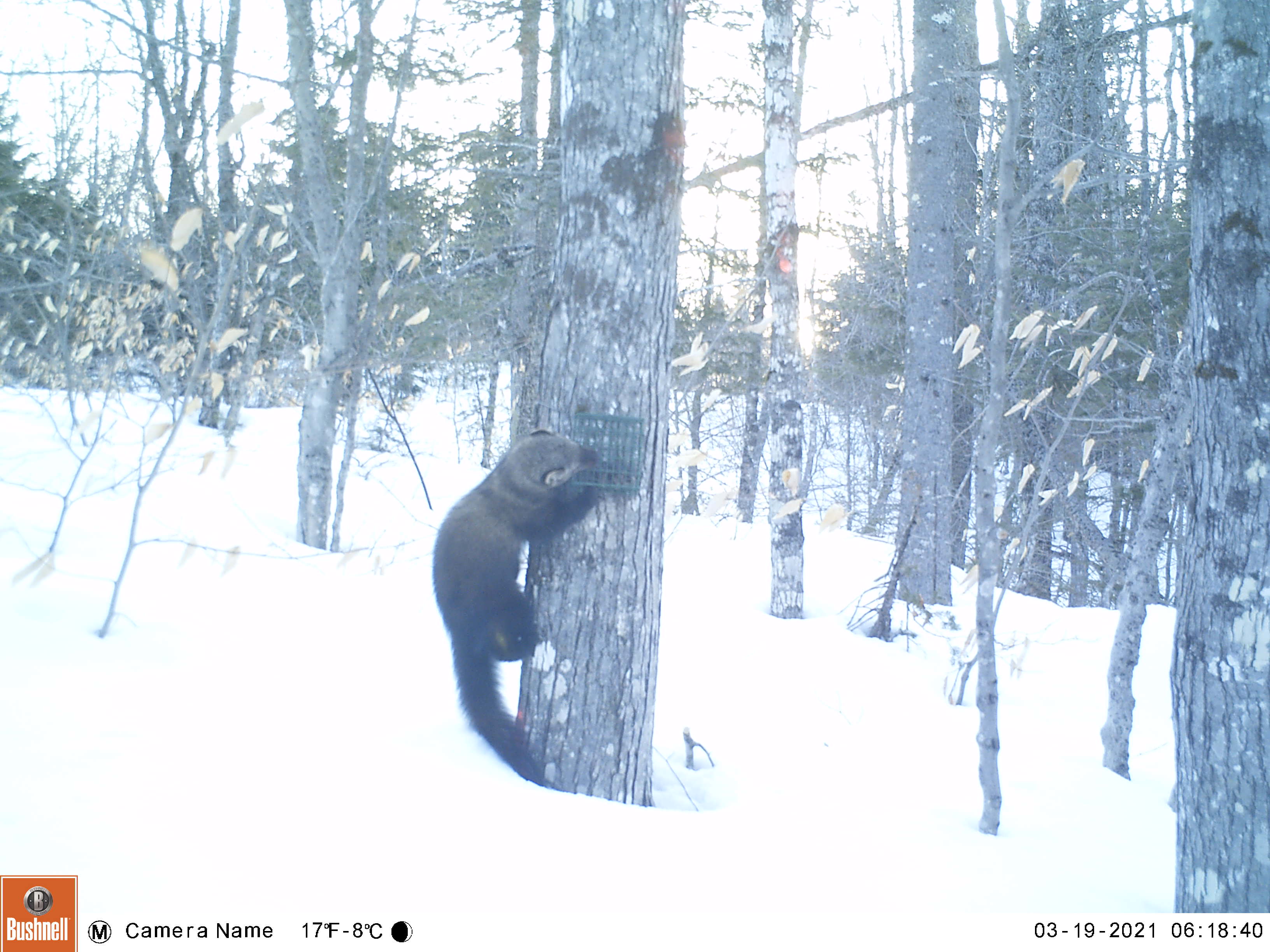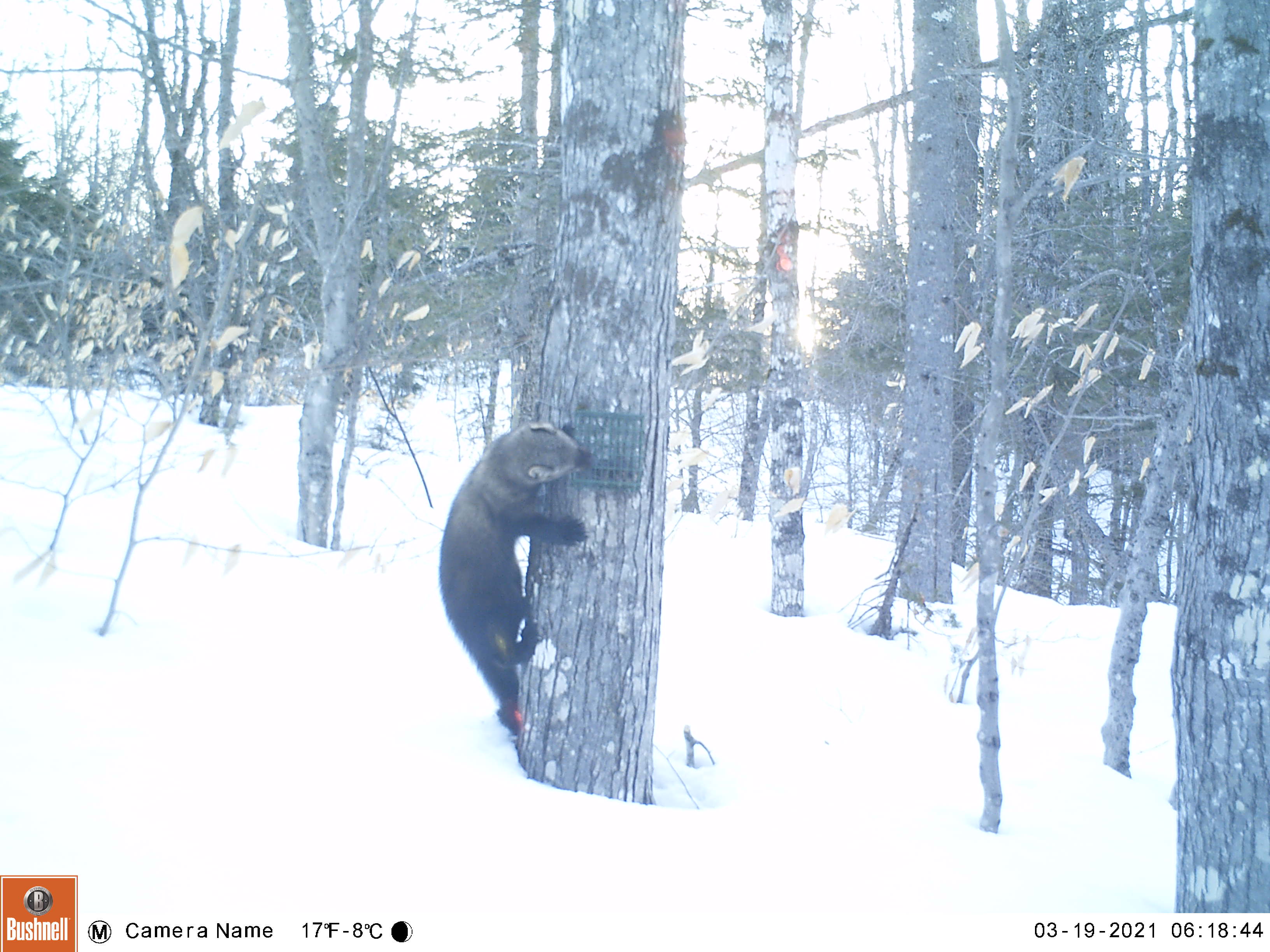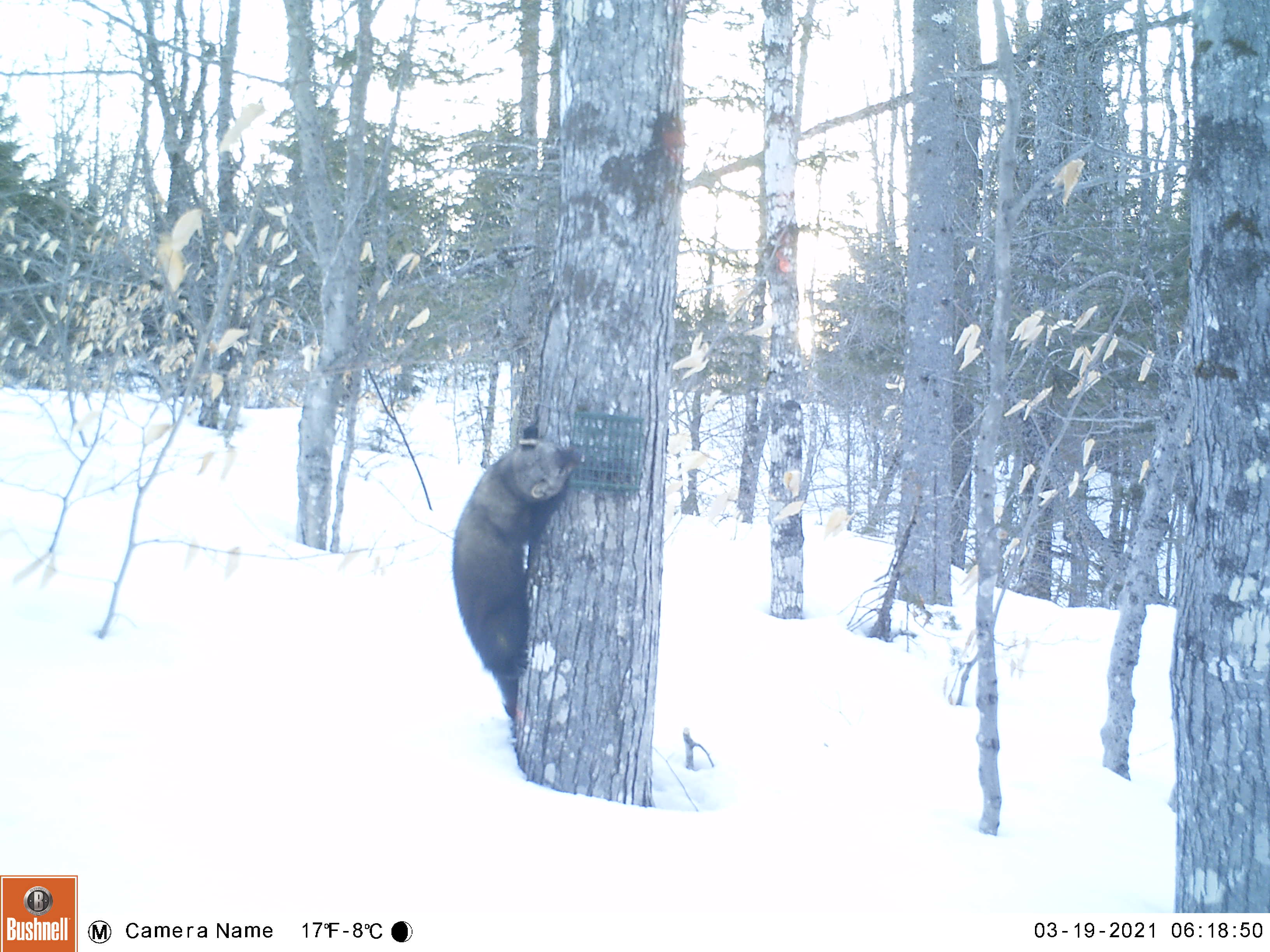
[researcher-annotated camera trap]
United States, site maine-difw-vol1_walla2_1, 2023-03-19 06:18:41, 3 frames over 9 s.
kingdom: Animalia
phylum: Chordata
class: Mammalia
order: Carnivora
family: Mustelidae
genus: Pekania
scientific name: Pekania pennanti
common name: fisher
Fisher (Pekania pennanti).